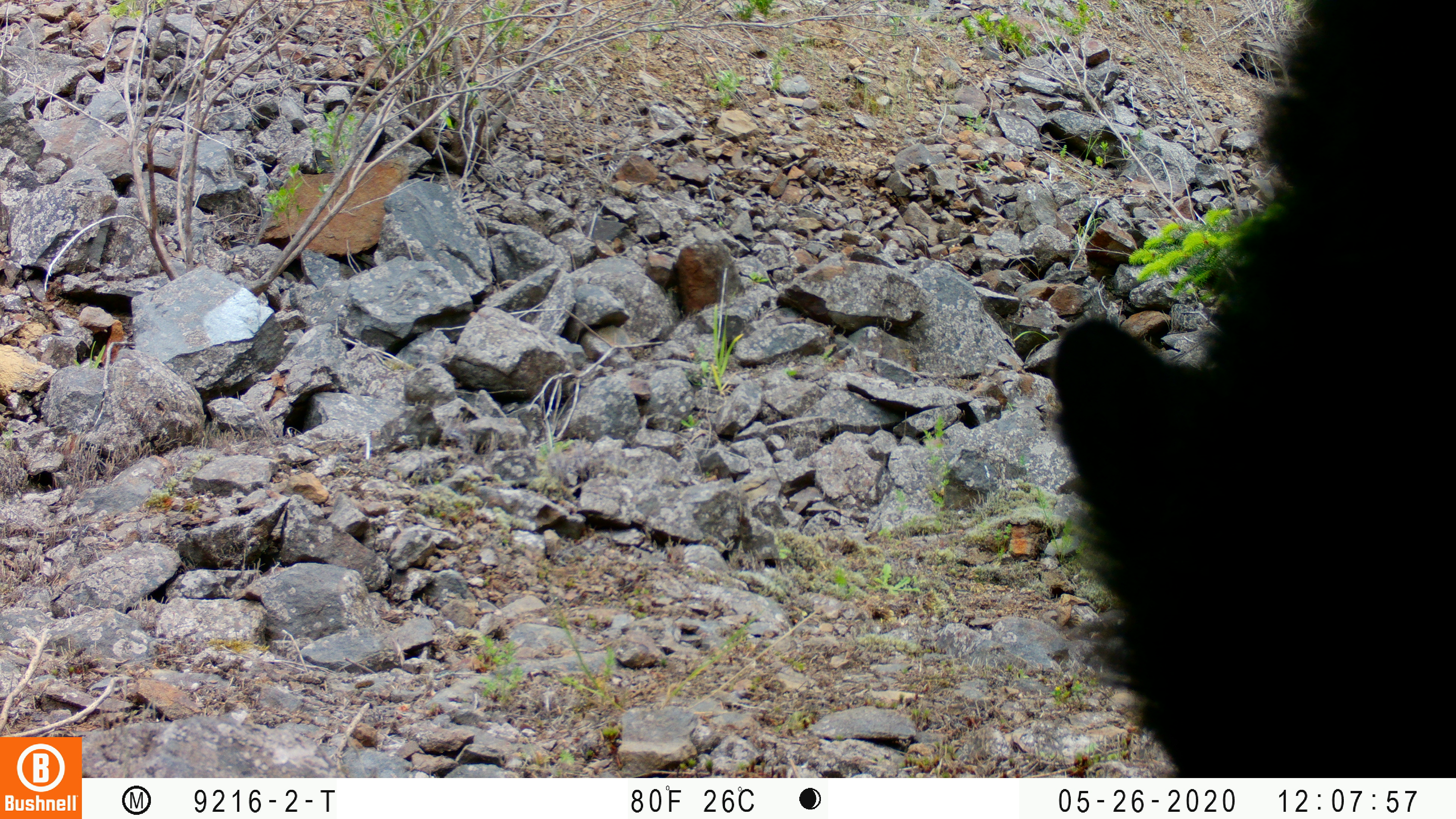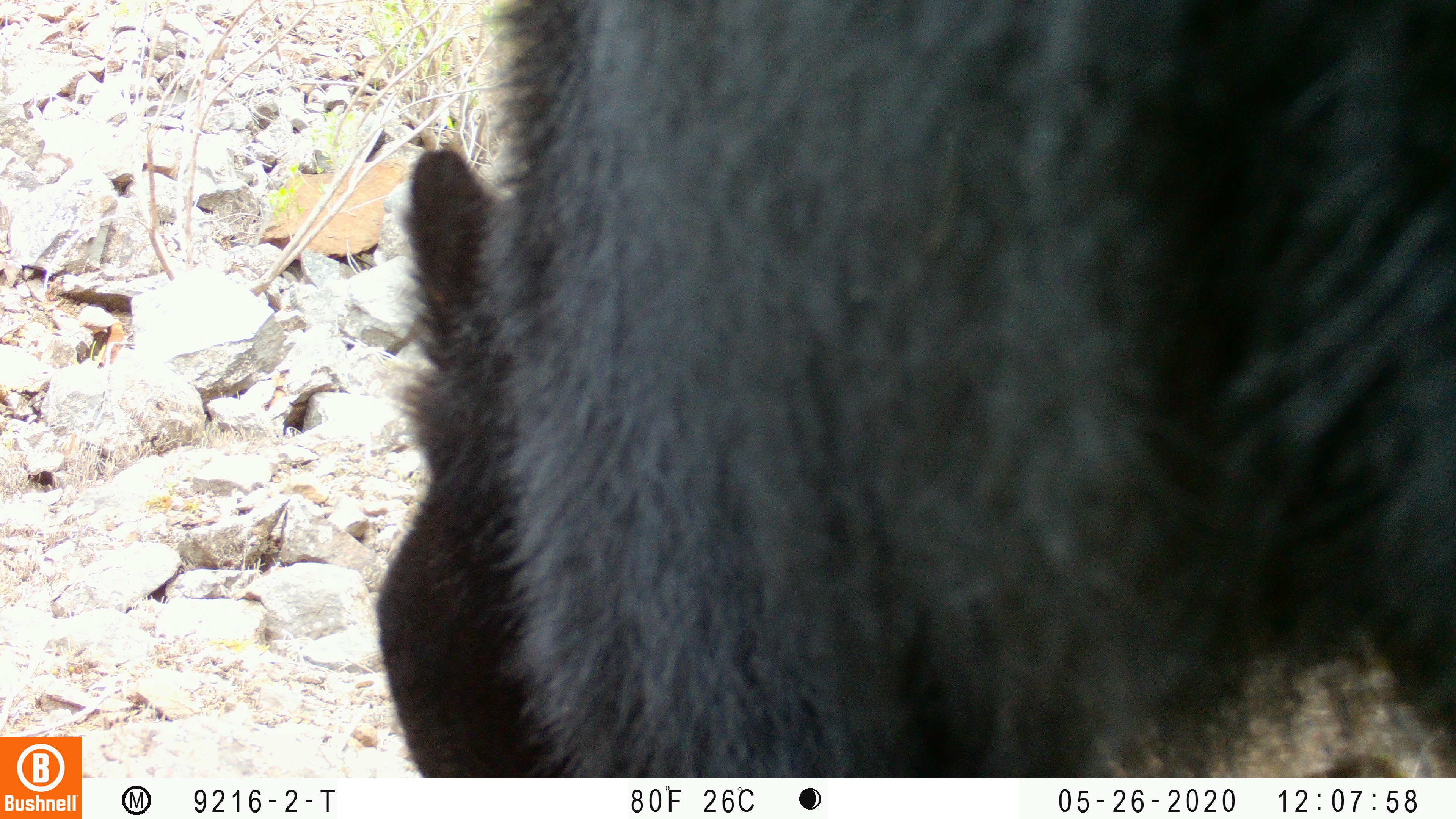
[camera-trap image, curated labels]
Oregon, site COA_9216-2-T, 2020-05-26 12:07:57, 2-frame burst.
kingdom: Animalia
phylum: Chordata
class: Mammalia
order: Carnivora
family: Ursidae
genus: Ursus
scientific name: Ursus americanus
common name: american black bear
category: black bear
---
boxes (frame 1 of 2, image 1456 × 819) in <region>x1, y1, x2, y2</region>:
black bear: <region>1047, 1, 1451, 771</region>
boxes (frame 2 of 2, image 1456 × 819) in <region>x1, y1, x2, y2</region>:
black bear: <region>377, 5, 1451, 774</region>